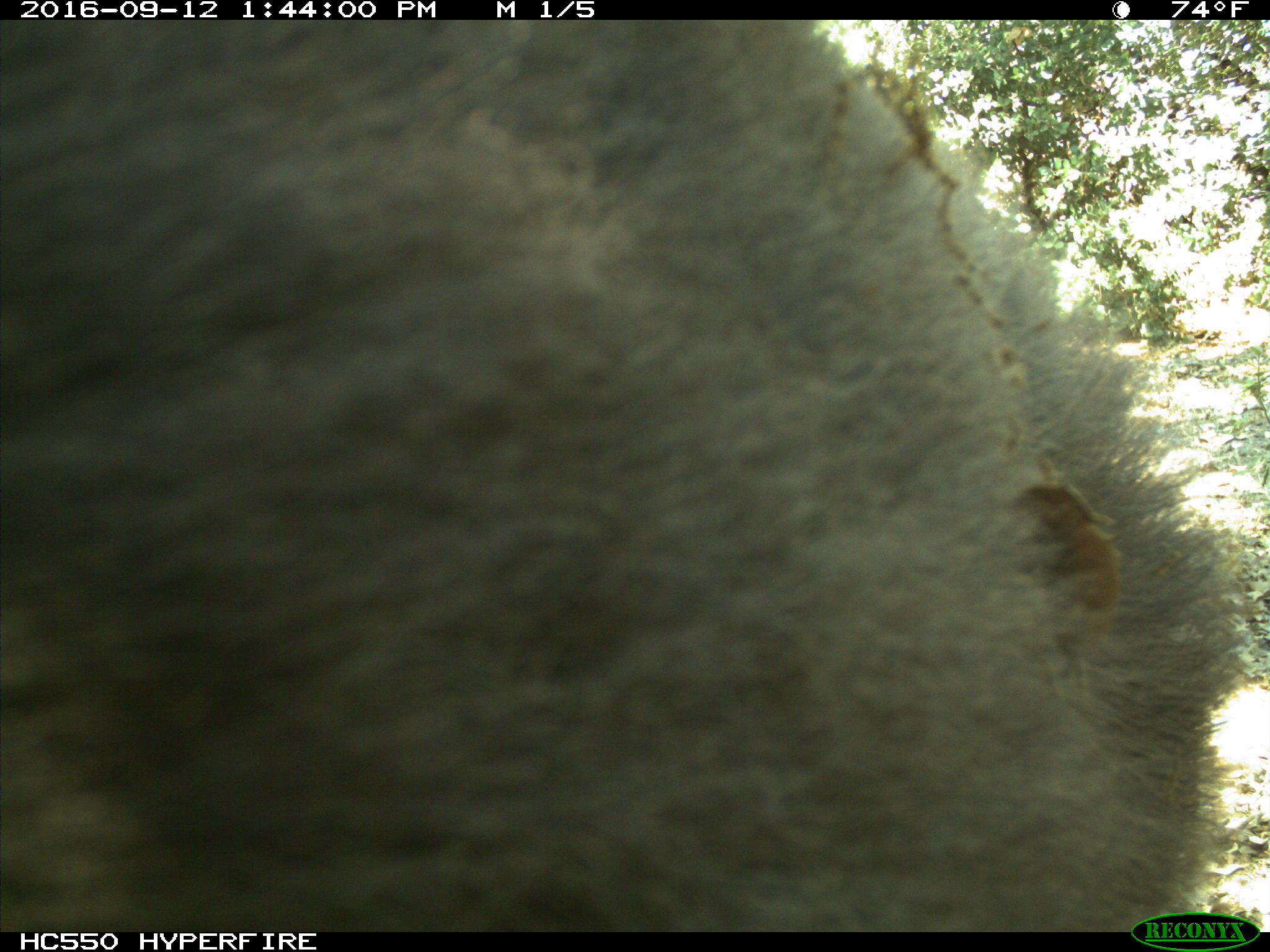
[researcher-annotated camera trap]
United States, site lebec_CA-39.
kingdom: Animalia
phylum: Chordata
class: Mammalia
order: Carnivora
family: Ursidae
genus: Ursus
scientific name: Ursus americanus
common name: american black bear